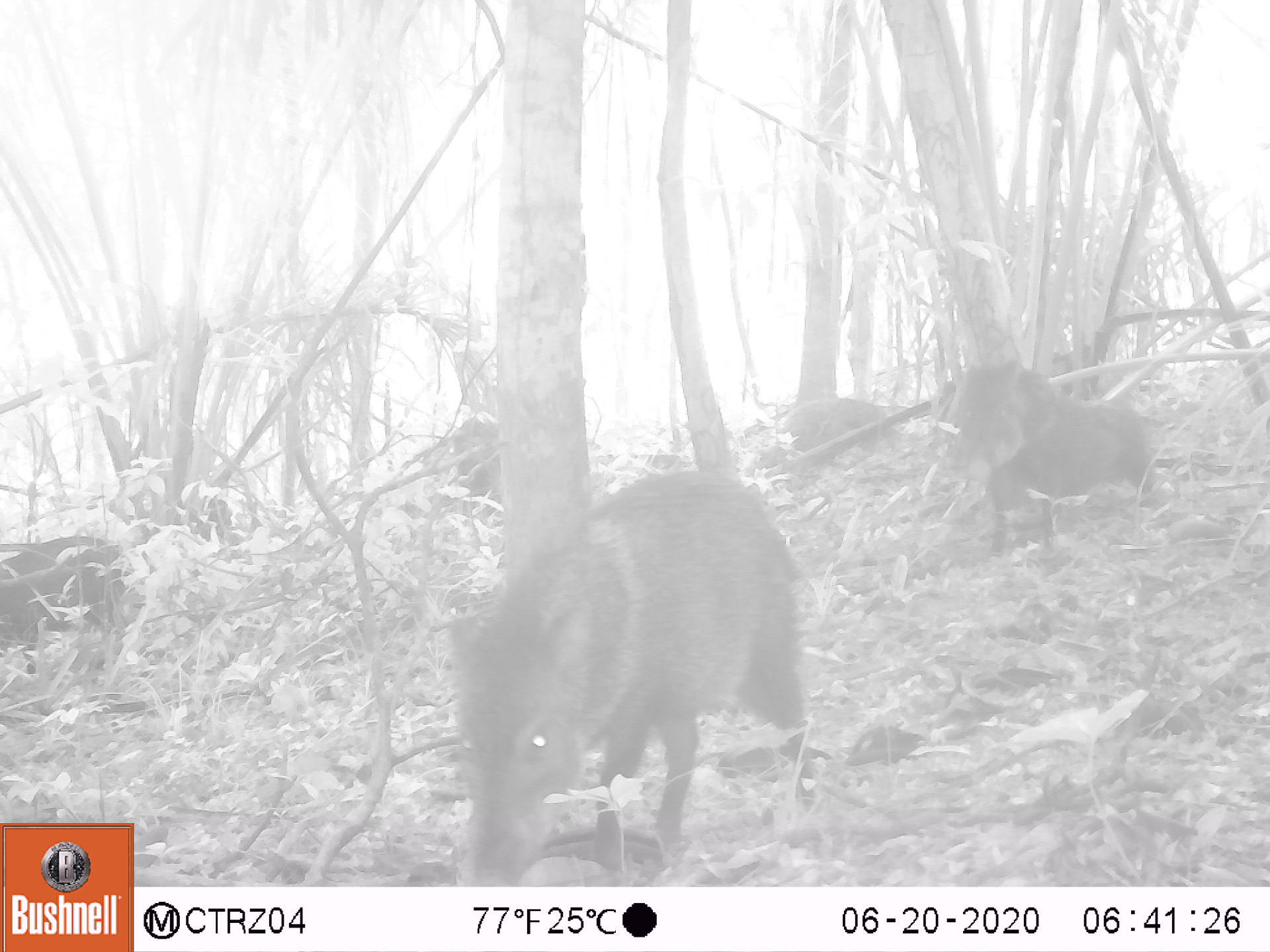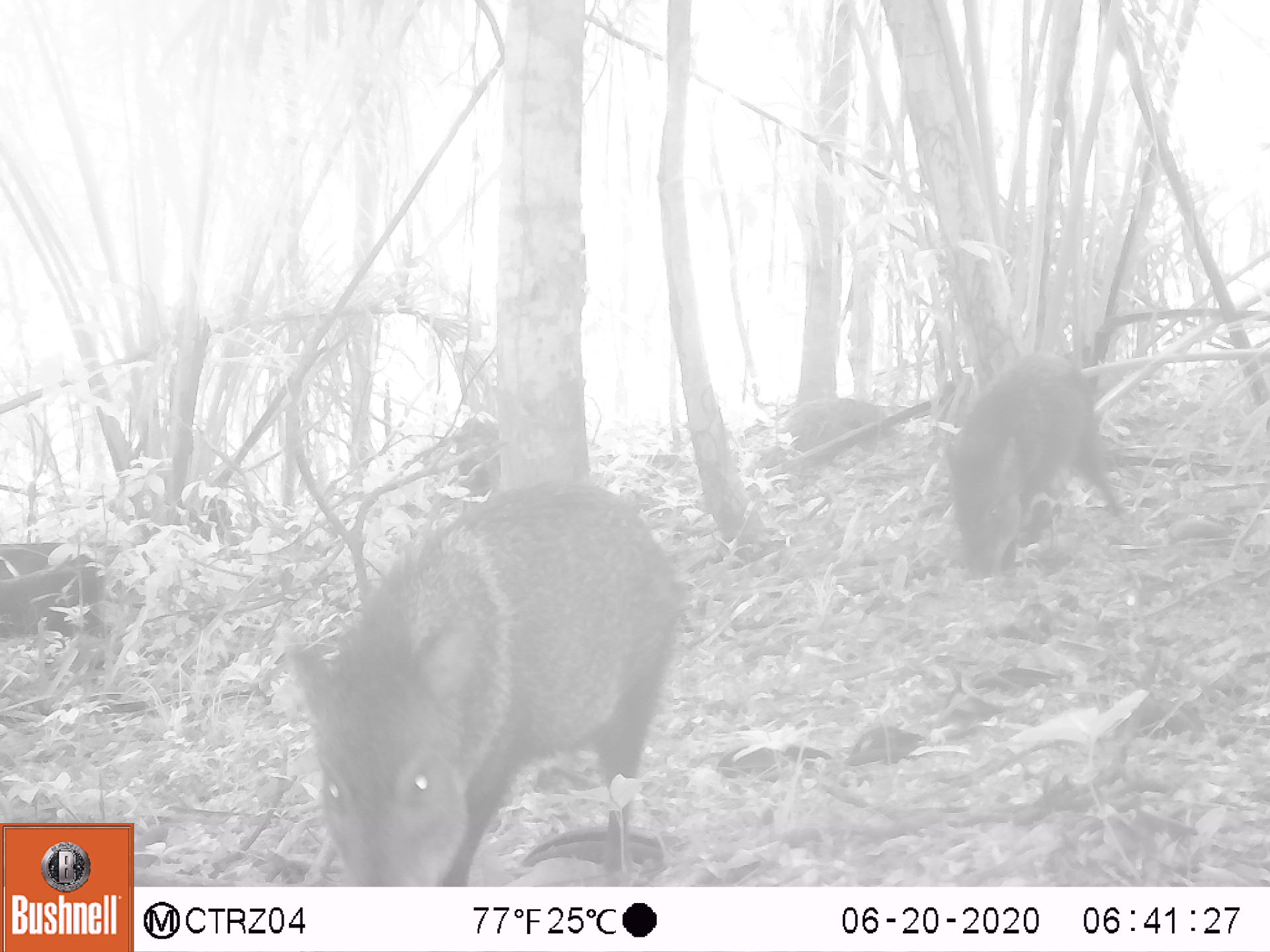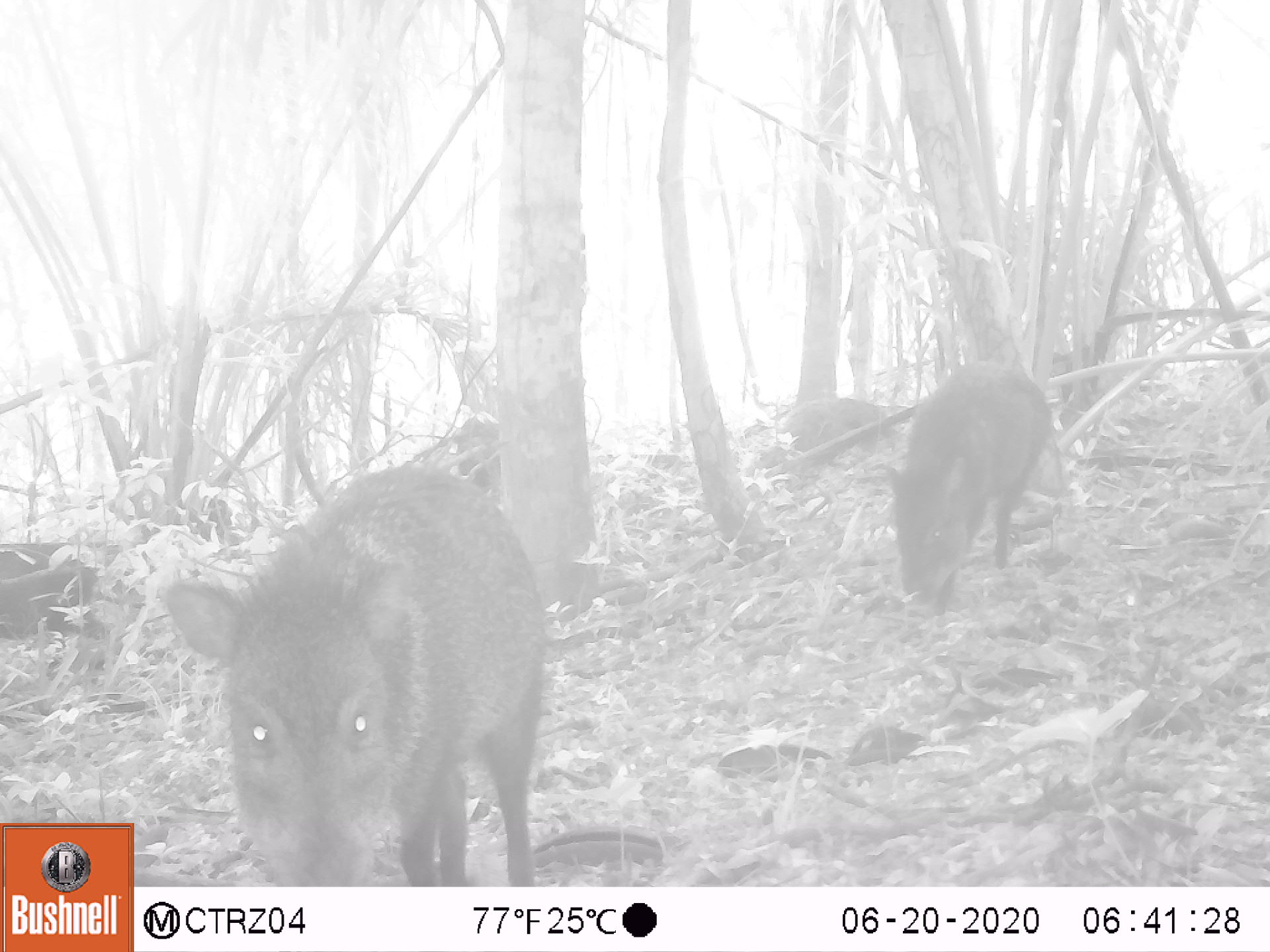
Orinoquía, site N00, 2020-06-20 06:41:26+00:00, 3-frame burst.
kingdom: Animalia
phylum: Chordata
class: Mammalia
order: Artiodactyla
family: Tayassuidae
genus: Pecari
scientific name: Pecari tajacu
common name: collared peccary